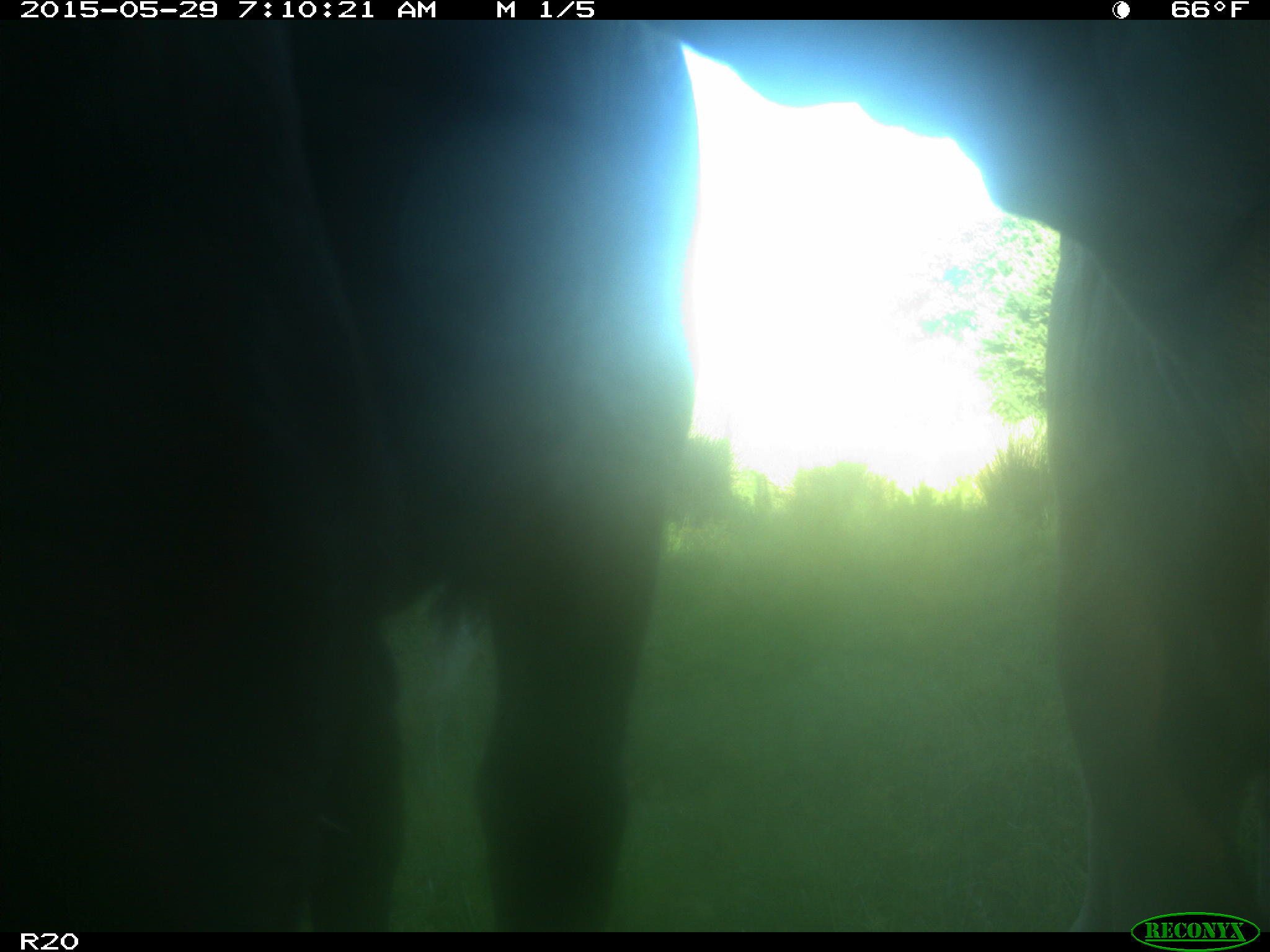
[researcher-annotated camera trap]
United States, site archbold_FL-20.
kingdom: Animalia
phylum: Chordata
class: Mammalia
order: Artiodactyla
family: Bovidae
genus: Bos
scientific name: Bos taurus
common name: domestic cow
Bos taurus (domestic cow).